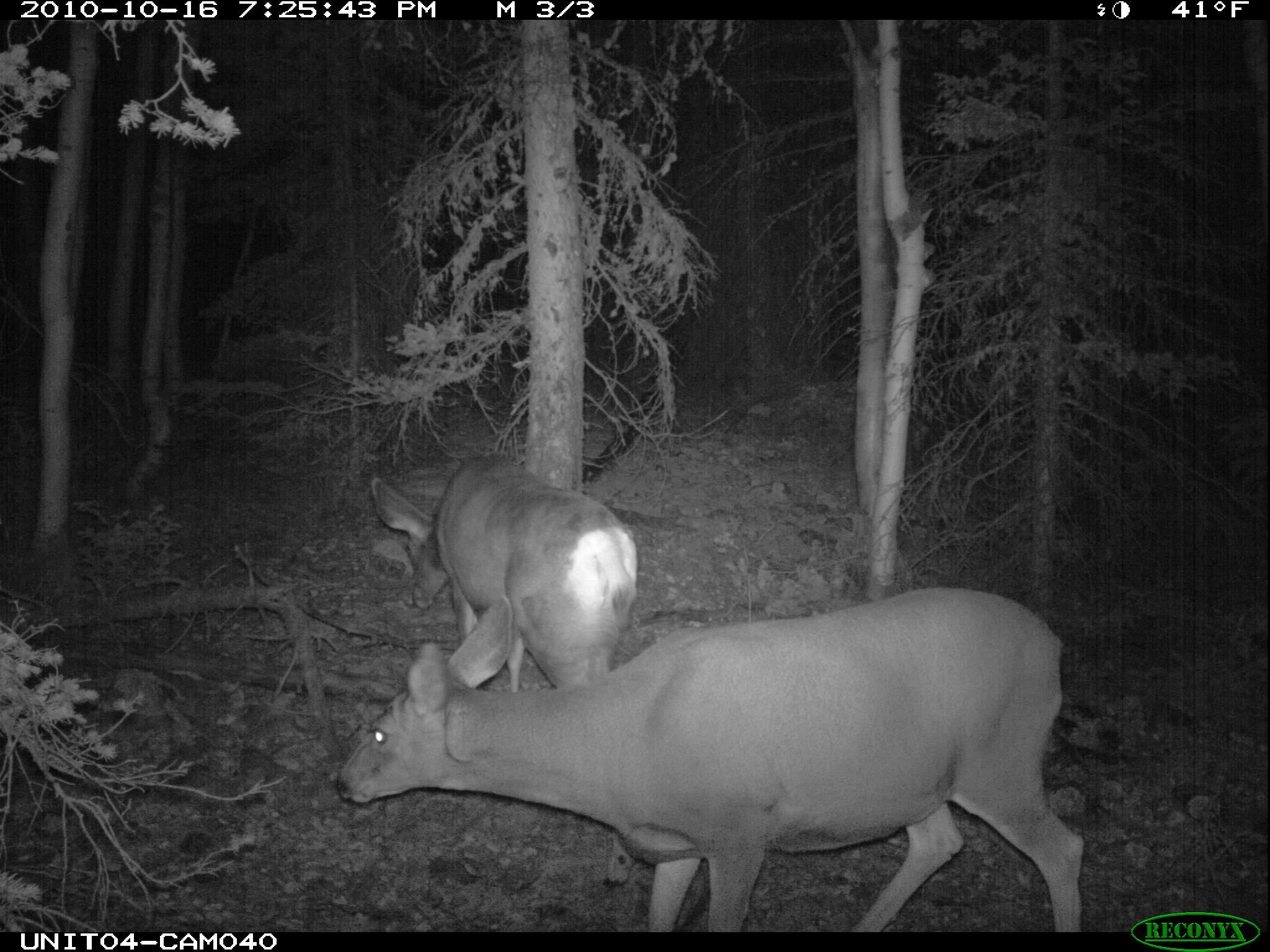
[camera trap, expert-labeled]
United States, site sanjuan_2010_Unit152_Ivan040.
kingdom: Animalia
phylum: Chordata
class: Mammalia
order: Artiodactyla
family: Cervidae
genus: Odocoileus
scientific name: Odocoileus hemionus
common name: mule deer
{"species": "Odocoileus hemionus (mule deer)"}